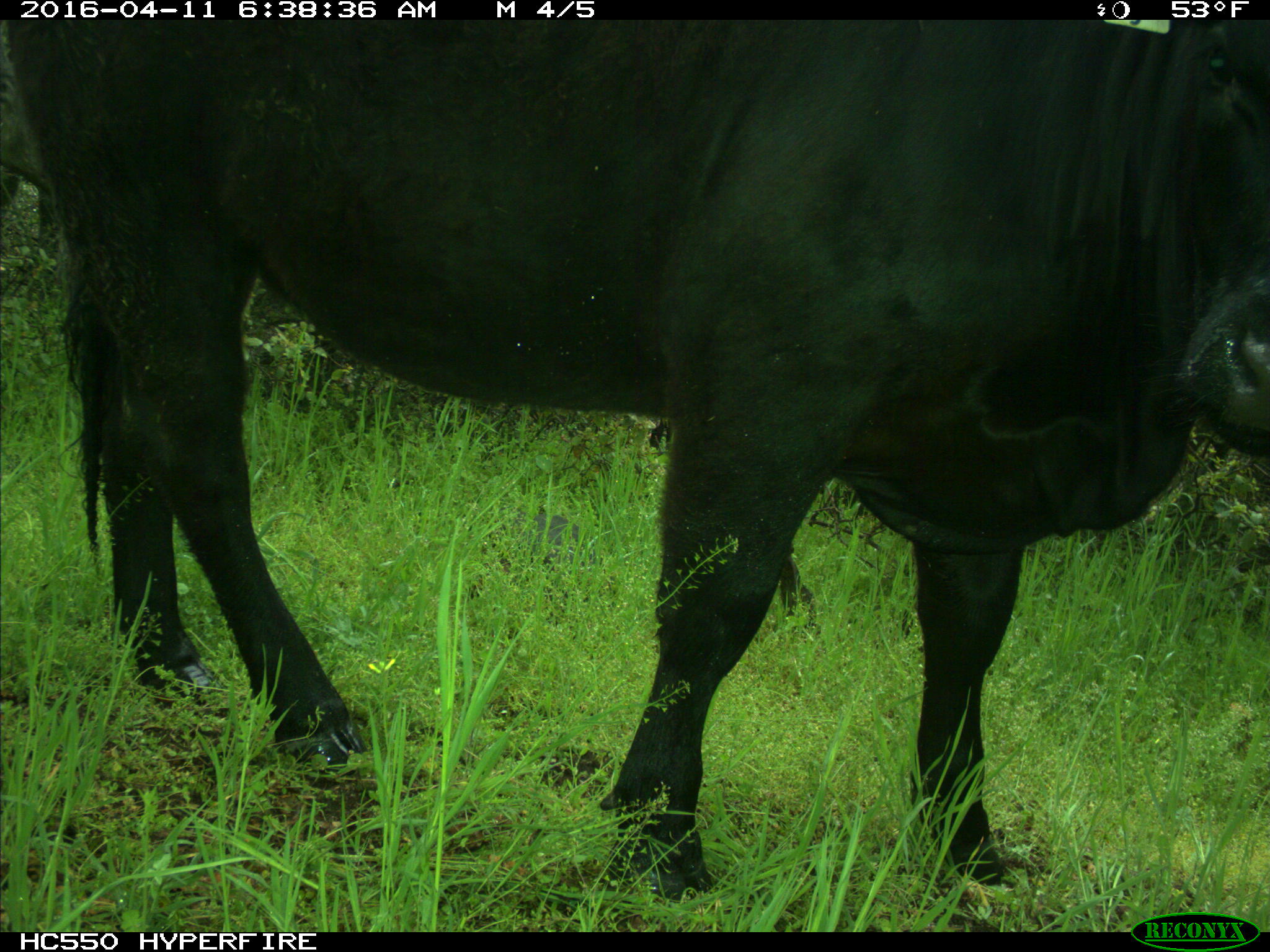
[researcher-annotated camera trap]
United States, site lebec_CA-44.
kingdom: Animalia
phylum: Chordata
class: Mammalia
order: Artiodactyla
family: Bovidae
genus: Bos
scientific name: Bos taurus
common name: domestic cow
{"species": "Bos taurus (domestic cow)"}